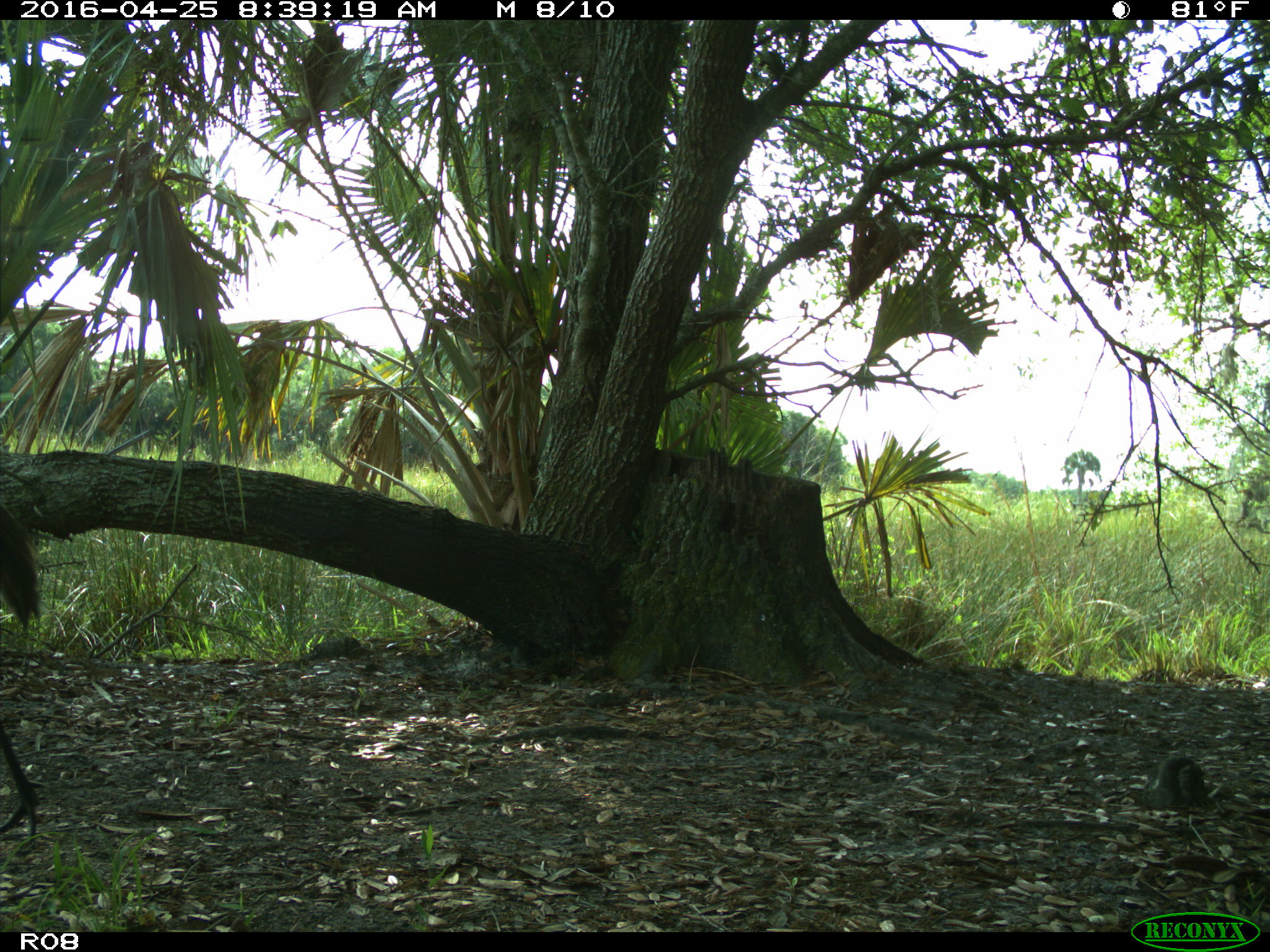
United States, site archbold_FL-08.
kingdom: Animalia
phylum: Chordata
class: Aves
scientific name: Aves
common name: birds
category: unidentified bird